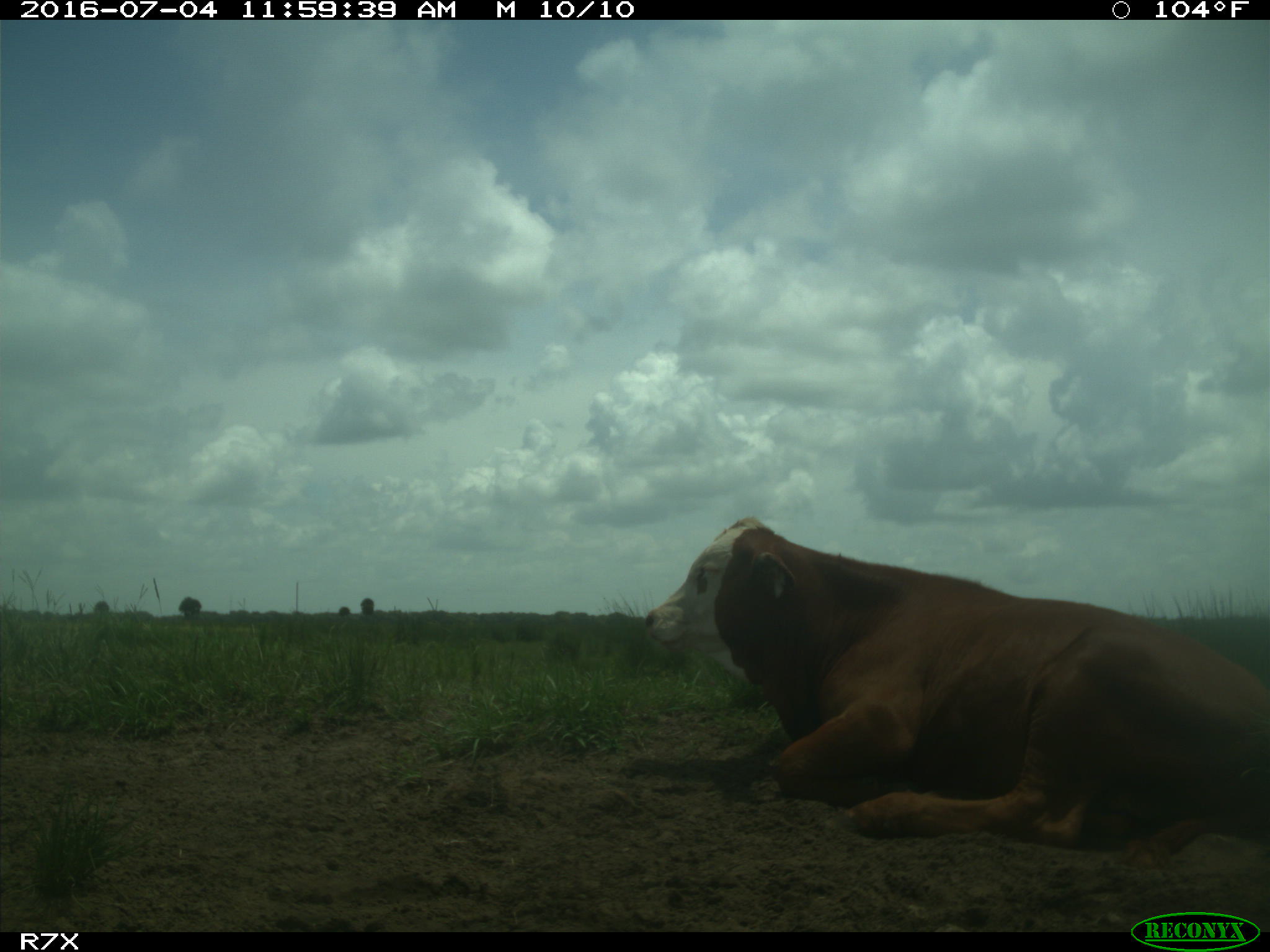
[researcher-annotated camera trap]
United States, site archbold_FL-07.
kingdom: Animalia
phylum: Chordata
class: Mammalia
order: Artiodactyla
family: Bovidae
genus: Bos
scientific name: Bos taurus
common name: domestic cow